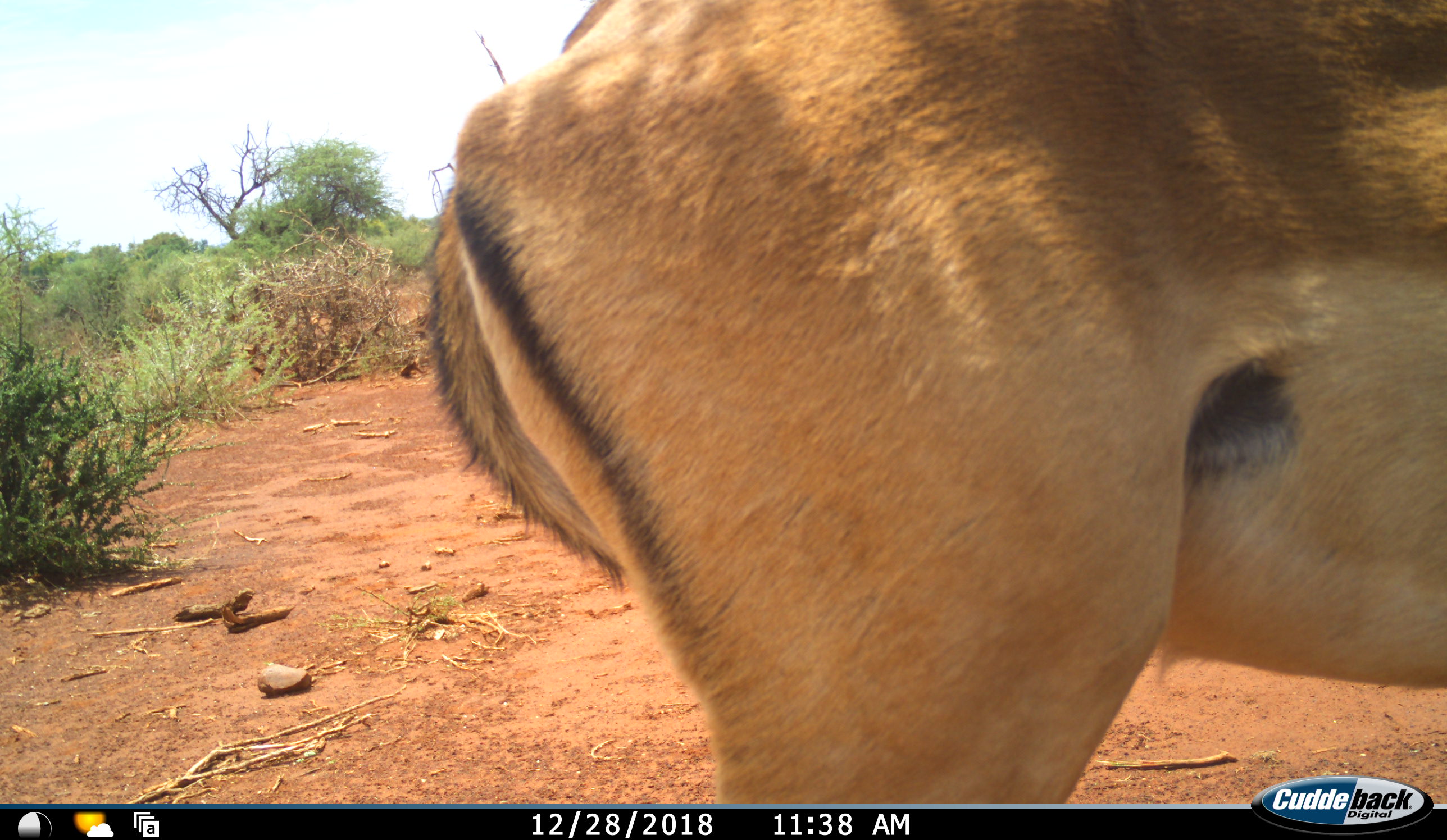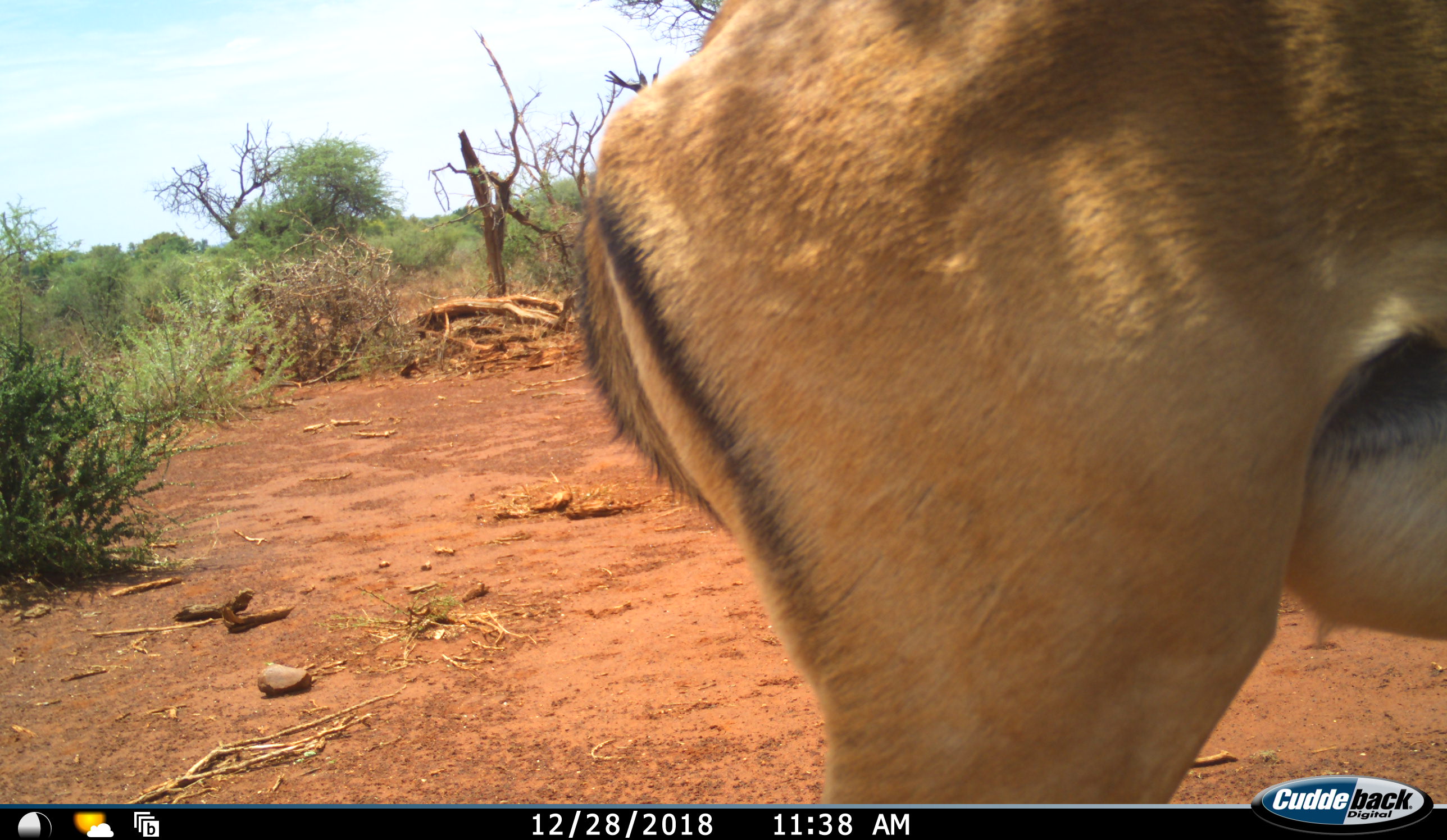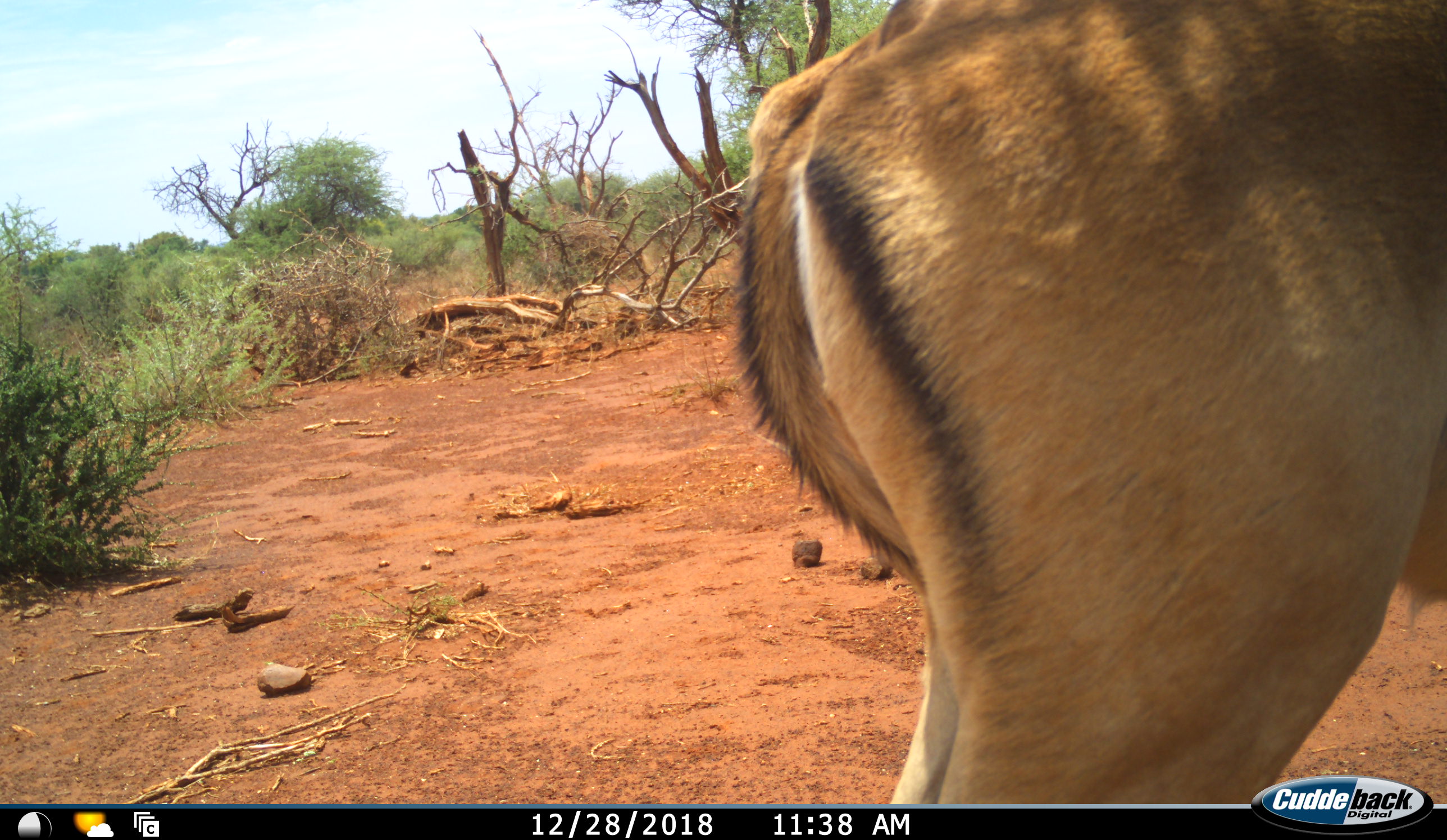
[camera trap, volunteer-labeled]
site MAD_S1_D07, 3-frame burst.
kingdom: Animalia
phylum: Chordata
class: Mammalia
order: Artiodactyla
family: Bovidae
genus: Aepyceros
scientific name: Aepyceros melampus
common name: impala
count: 1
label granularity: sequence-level